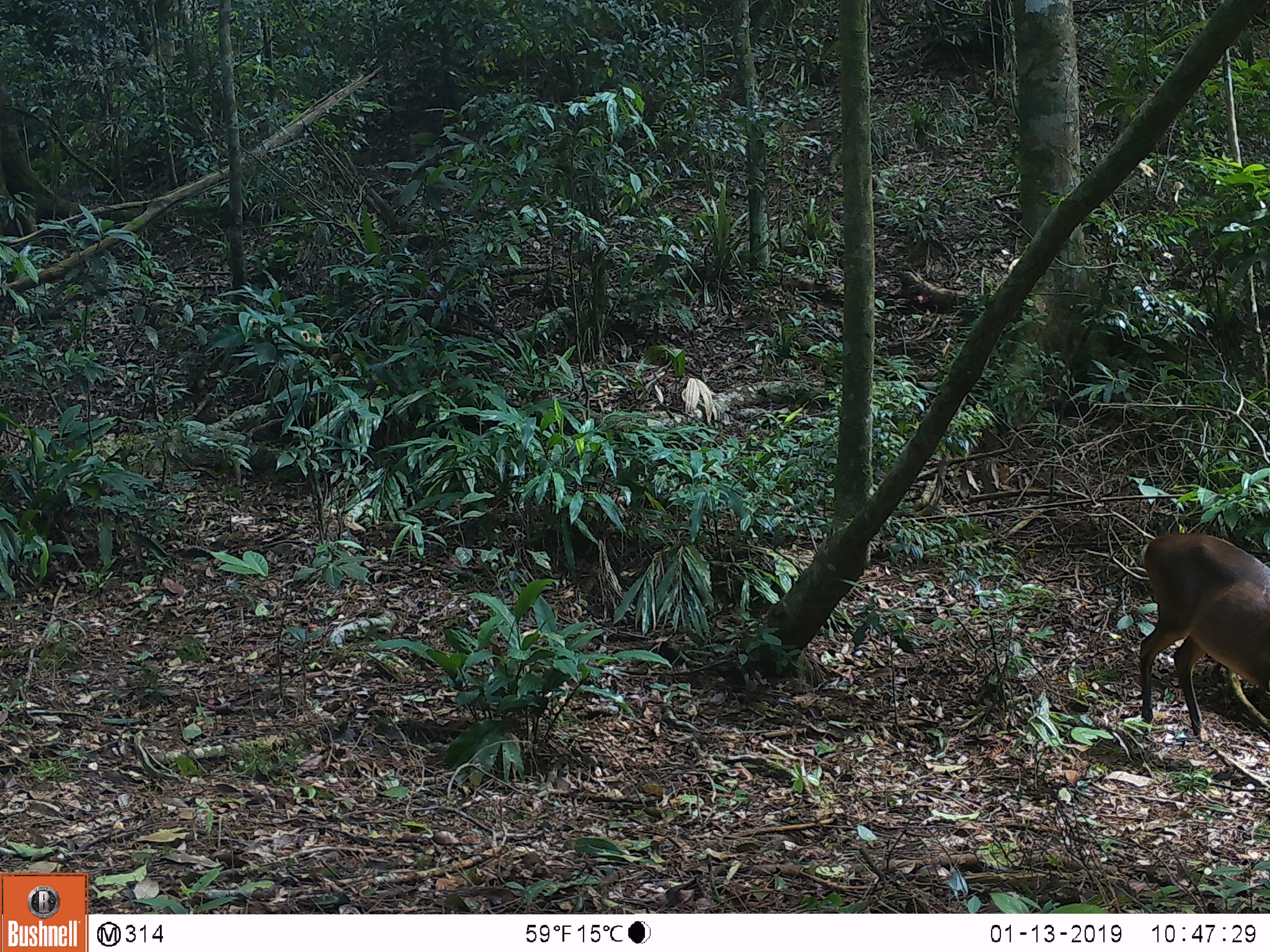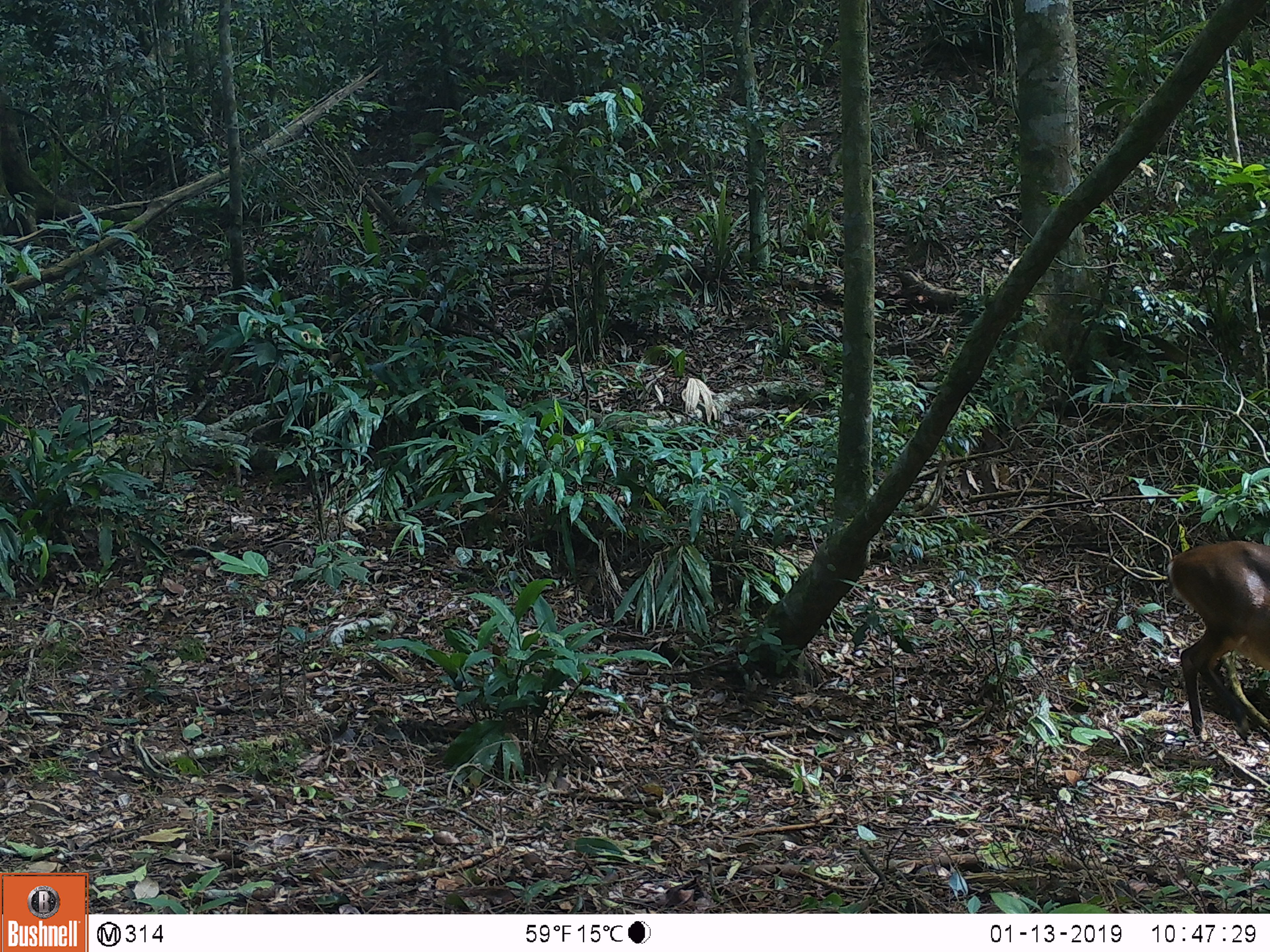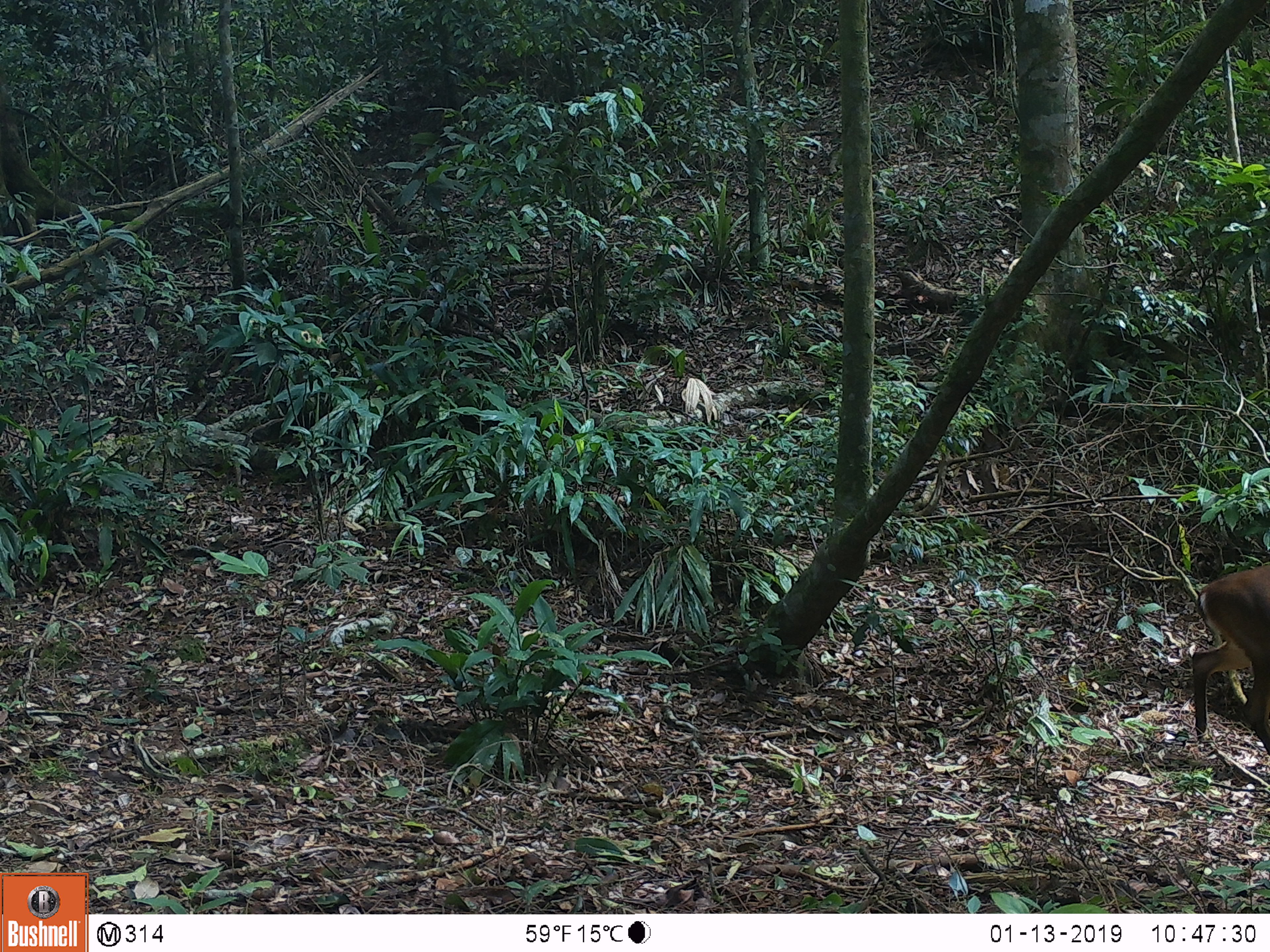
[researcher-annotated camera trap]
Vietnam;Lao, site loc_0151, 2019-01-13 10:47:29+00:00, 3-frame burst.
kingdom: Animalia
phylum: Chordata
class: Mammalia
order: Artiodactyla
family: Cervidae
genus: Muntiacus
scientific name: Muntiacus vuquangensis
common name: large-antlered muntjac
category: large antlered muntjac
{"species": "large antlered muntjac (large-antlered muntjac) (Muntiacus vuquangensis)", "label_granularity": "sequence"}